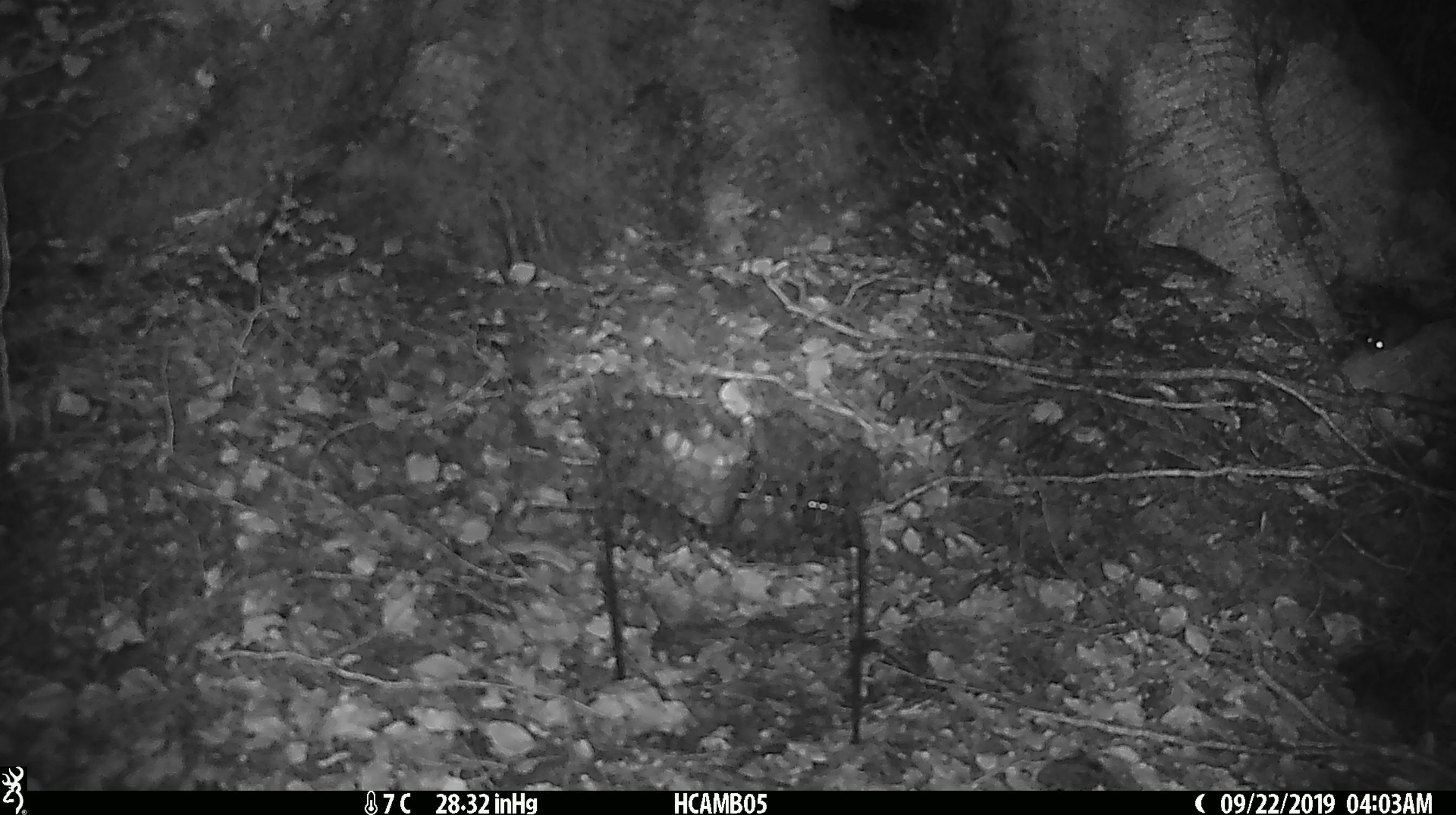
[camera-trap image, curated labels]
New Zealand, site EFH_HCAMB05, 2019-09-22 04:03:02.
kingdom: Animalia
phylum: Chordata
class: Mammalia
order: Rodentia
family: Muridae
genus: Mus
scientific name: Mus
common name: mouse